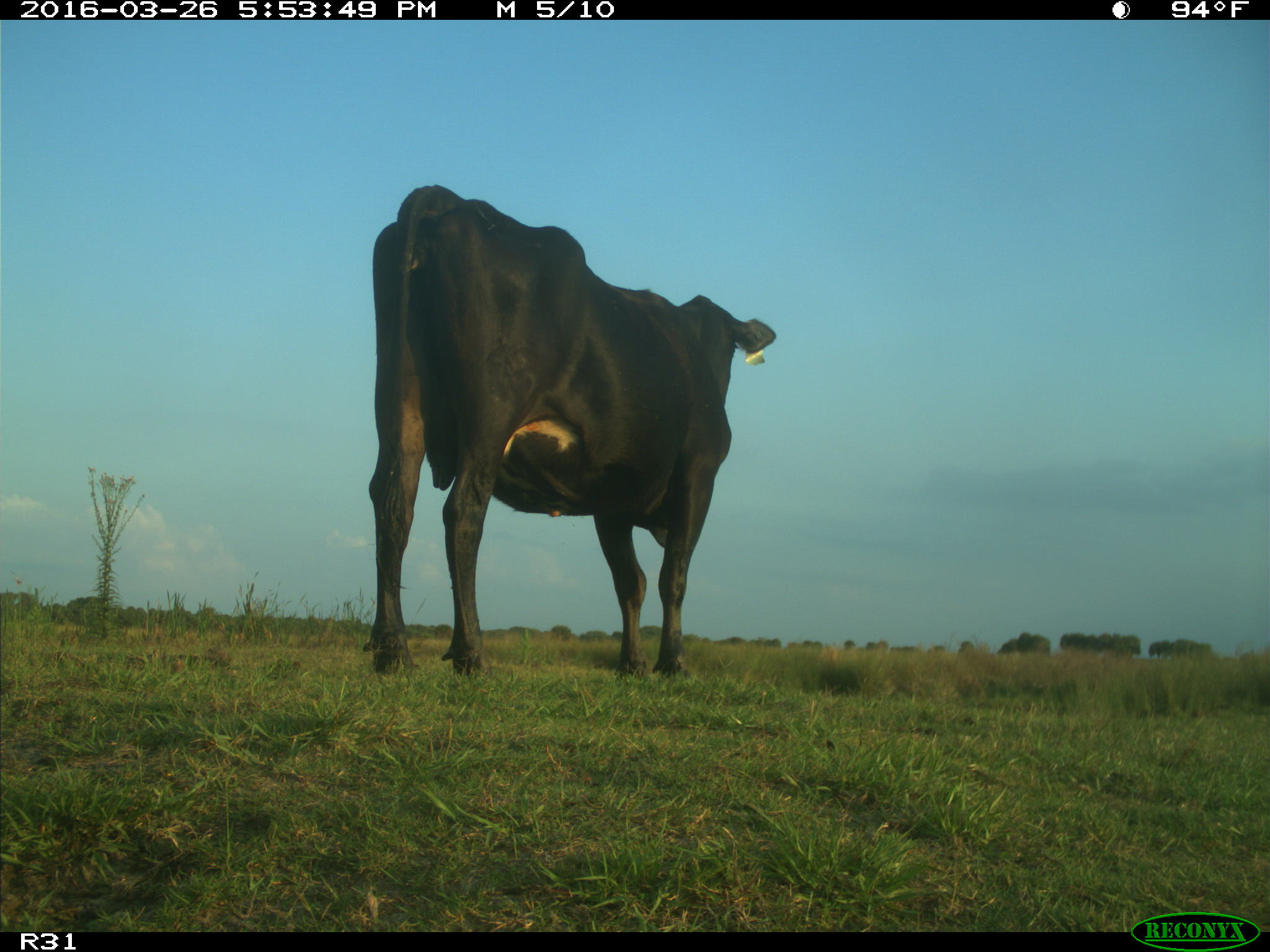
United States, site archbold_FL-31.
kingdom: Animalia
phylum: Chordata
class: Mammalia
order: Artiodactyla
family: Bovidae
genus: Bos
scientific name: Bos taurus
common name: domestic cow